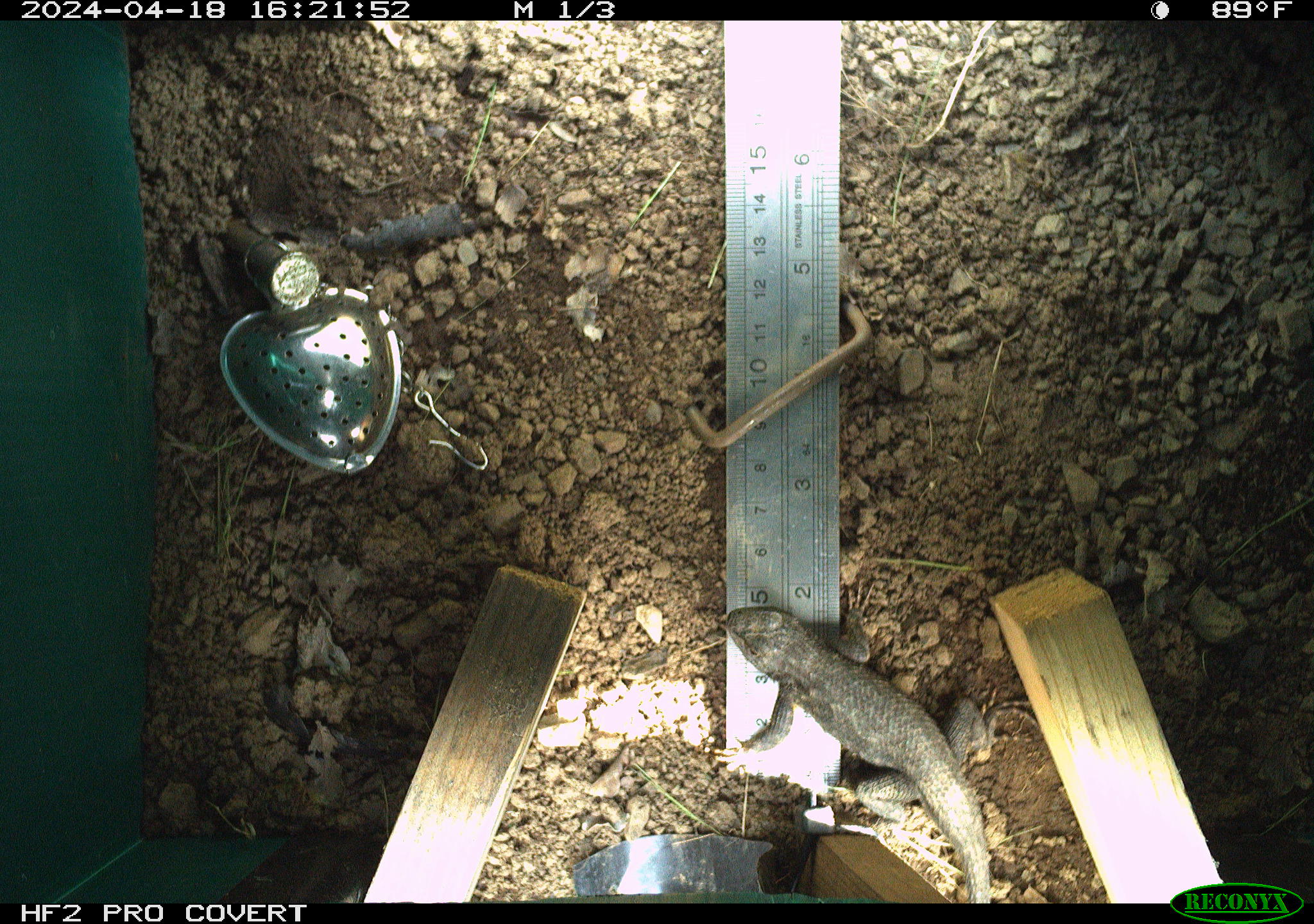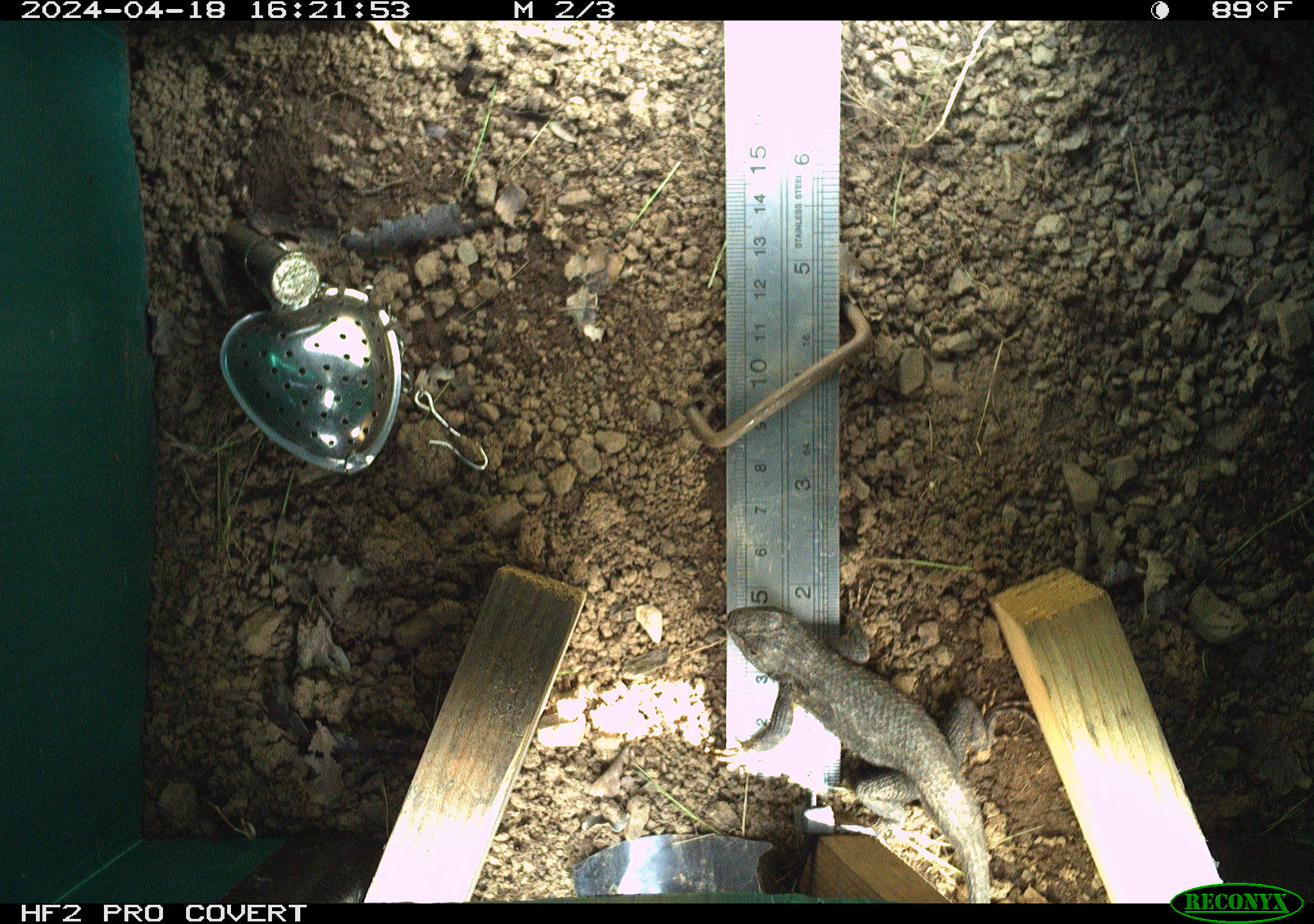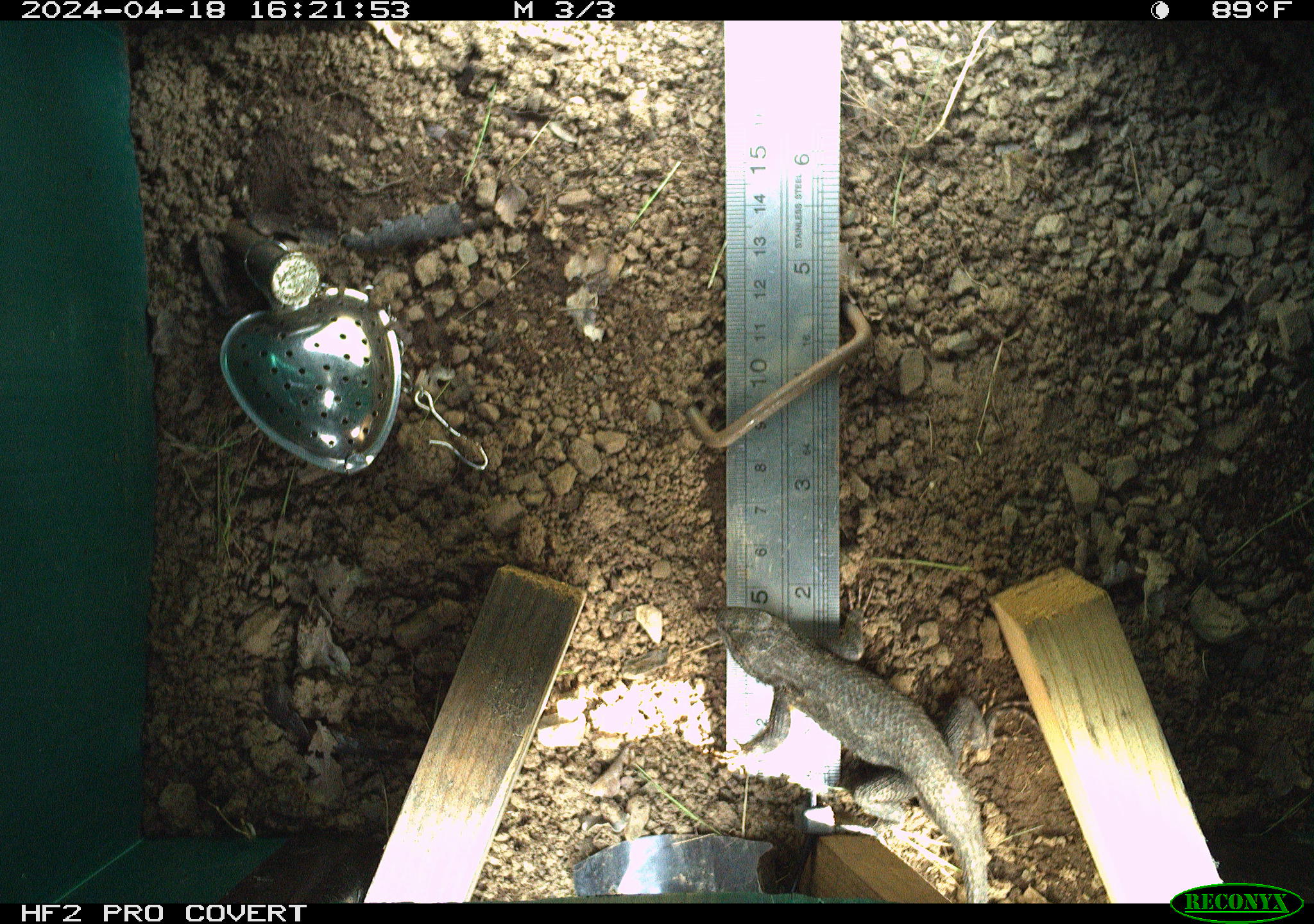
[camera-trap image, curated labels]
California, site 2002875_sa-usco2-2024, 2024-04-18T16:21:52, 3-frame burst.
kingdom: Animalia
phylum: Chordata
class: Reptilia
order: Squamata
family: Phrynosomatidae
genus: Sceloporus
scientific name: Sceloporus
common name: spiny lizards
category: sceloporus species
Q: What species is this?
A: Sceloporus species (spiny lizards) (Sceloporus).